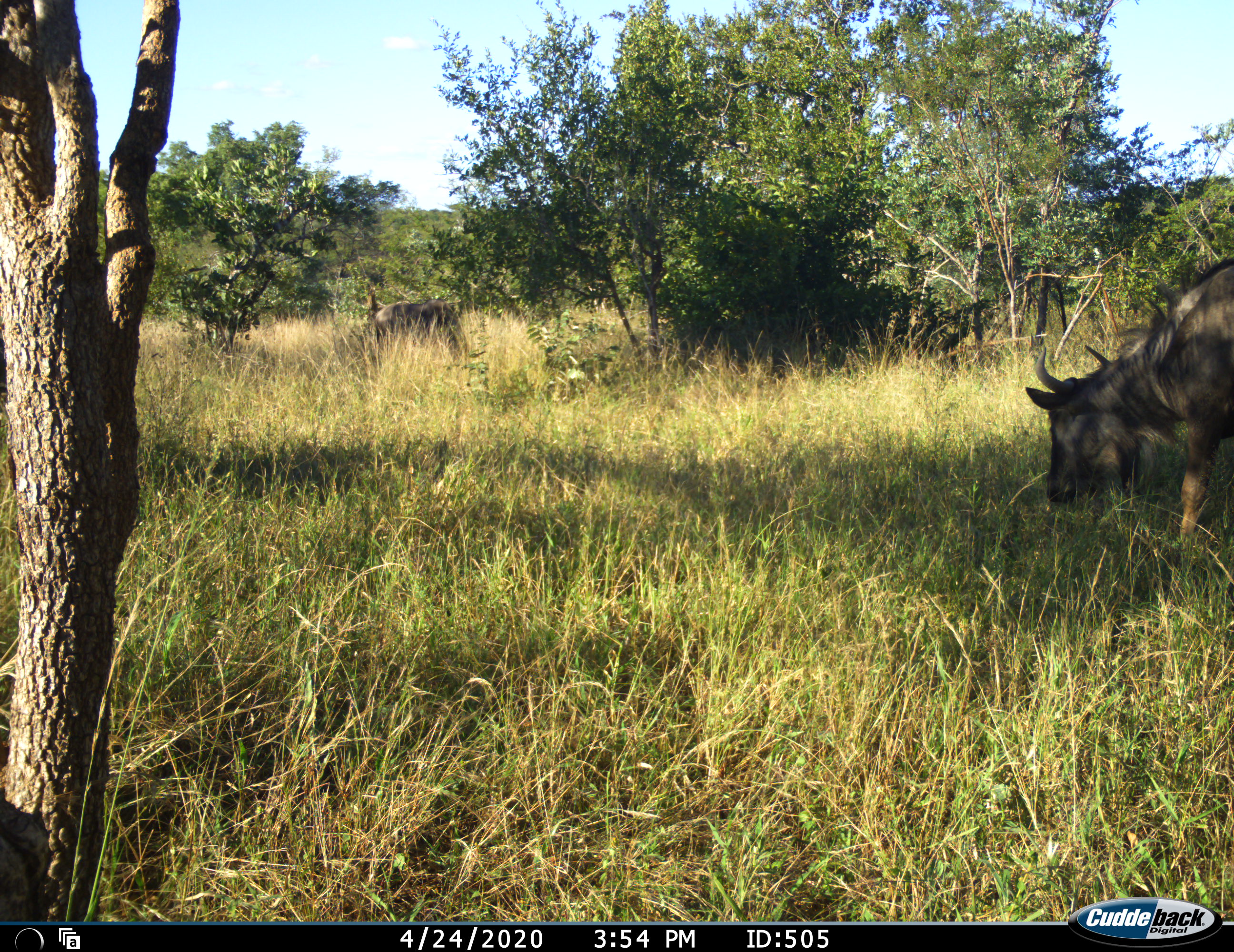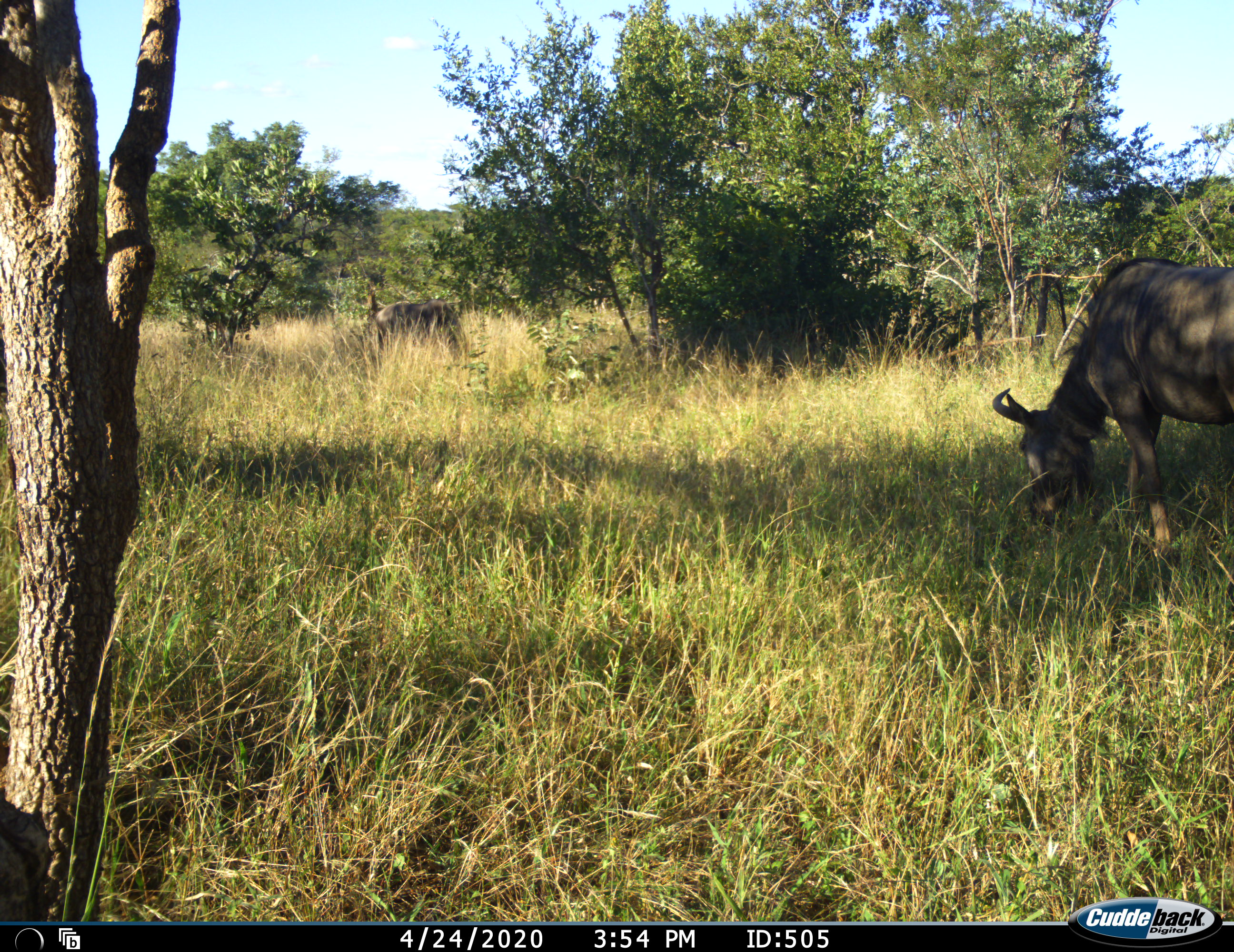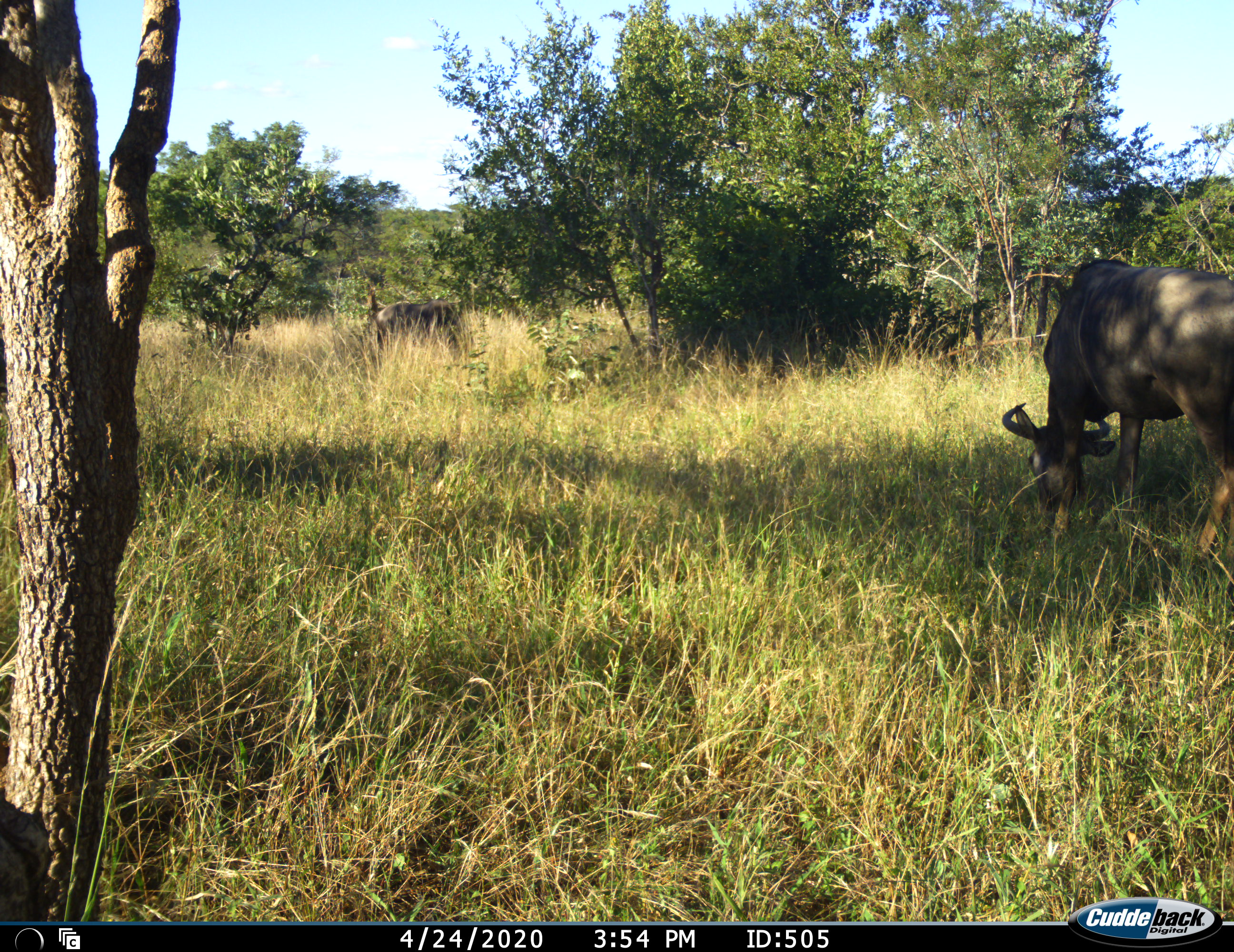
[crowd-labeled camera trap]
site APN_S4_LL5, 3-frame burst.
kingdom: Animalia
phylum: Chordata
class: Mammalia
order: Artiodactyla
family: Bovidae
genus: Connochaetes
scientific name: Connochaetes taurinus taurinus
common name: blue wildebeest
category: wildebeestblue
Wildebeestblue (blue wildebeest) (Connochaetes taurinus taurinus), count 2. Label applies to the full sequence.